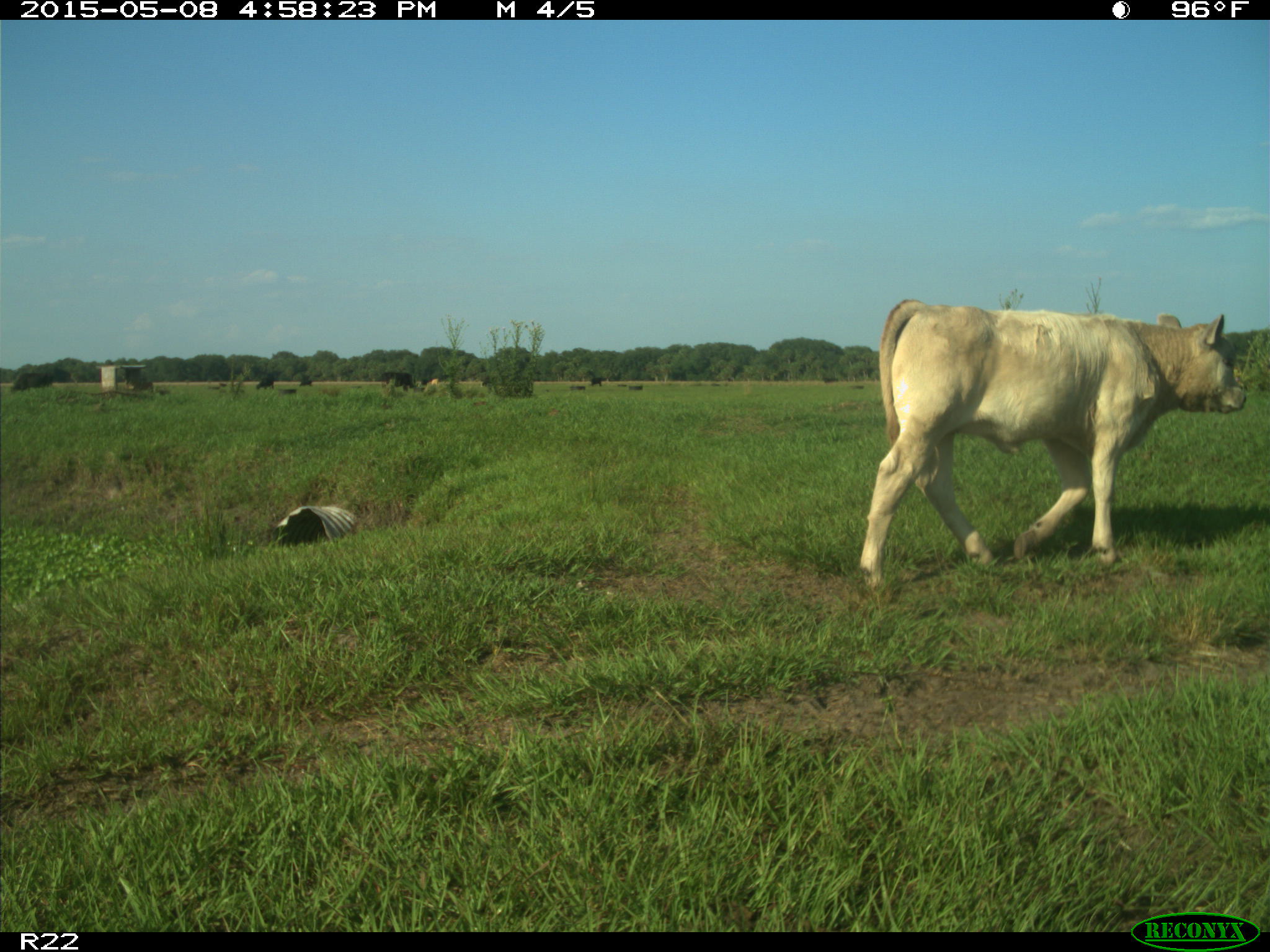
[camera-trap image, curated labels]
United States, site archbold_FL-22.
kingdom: Animalia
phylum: Chordata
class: Mammalia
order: Artiodactyla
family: Bovidae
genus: Bos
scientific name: Bos taurus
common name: domestic cow